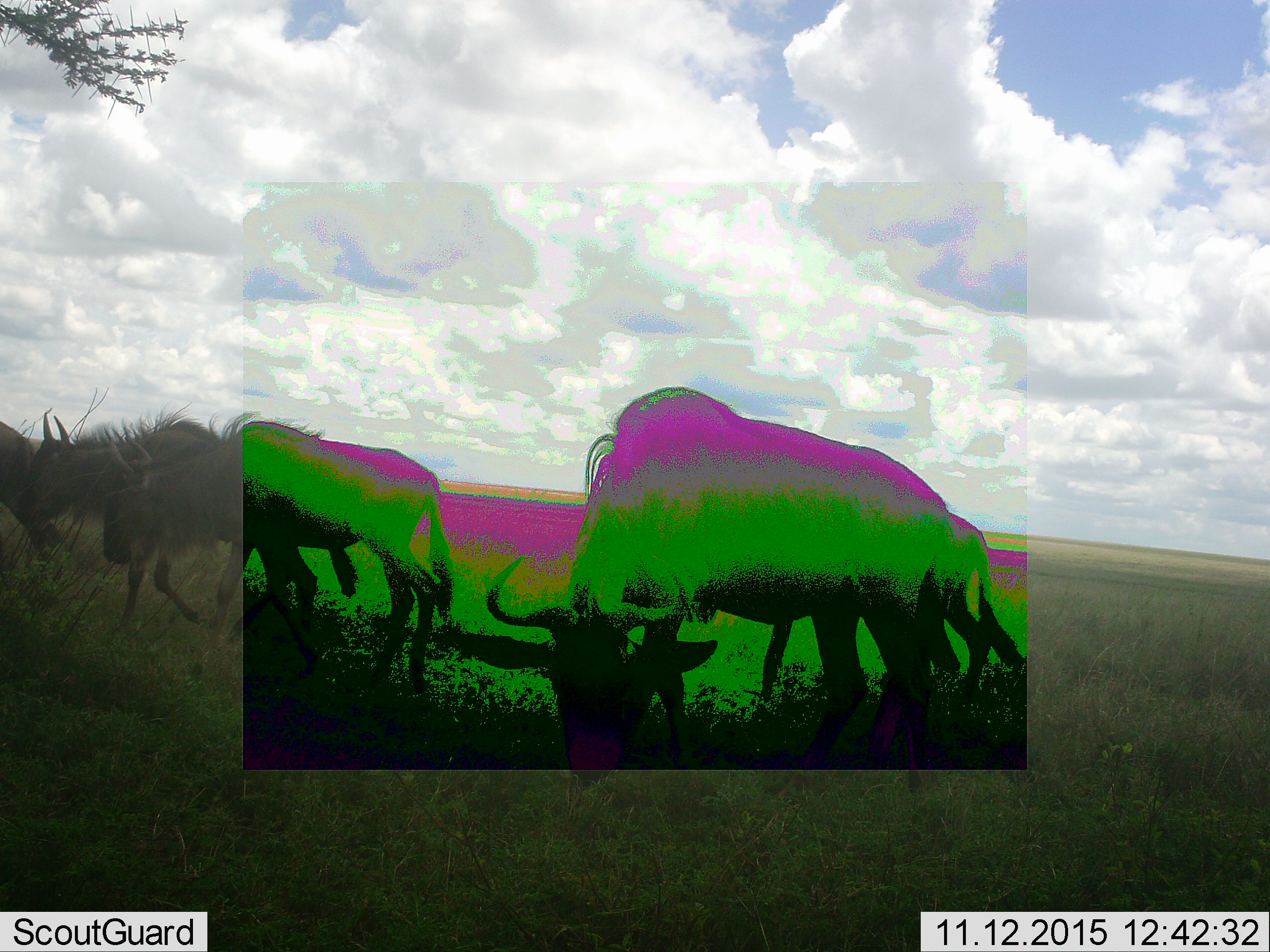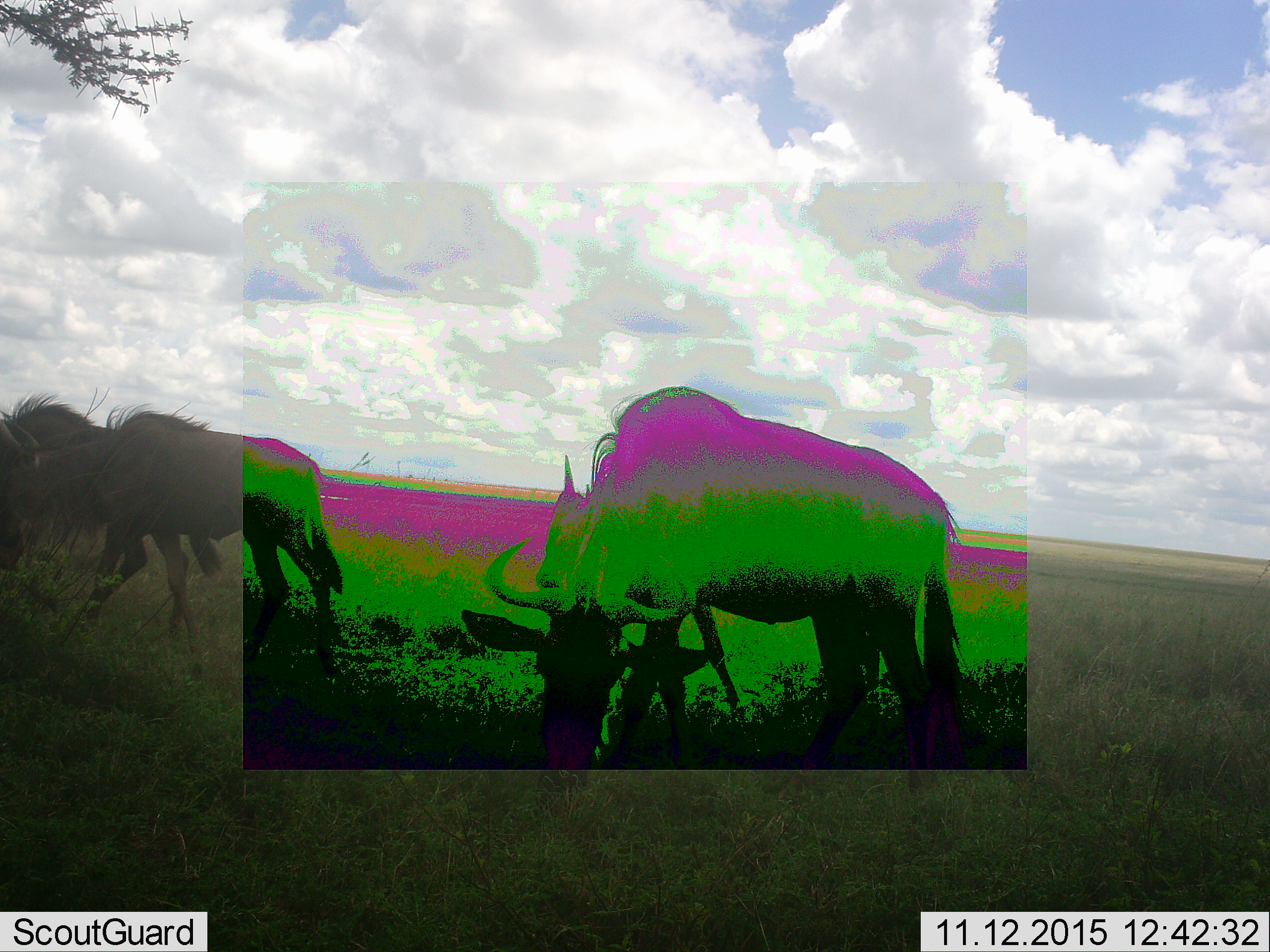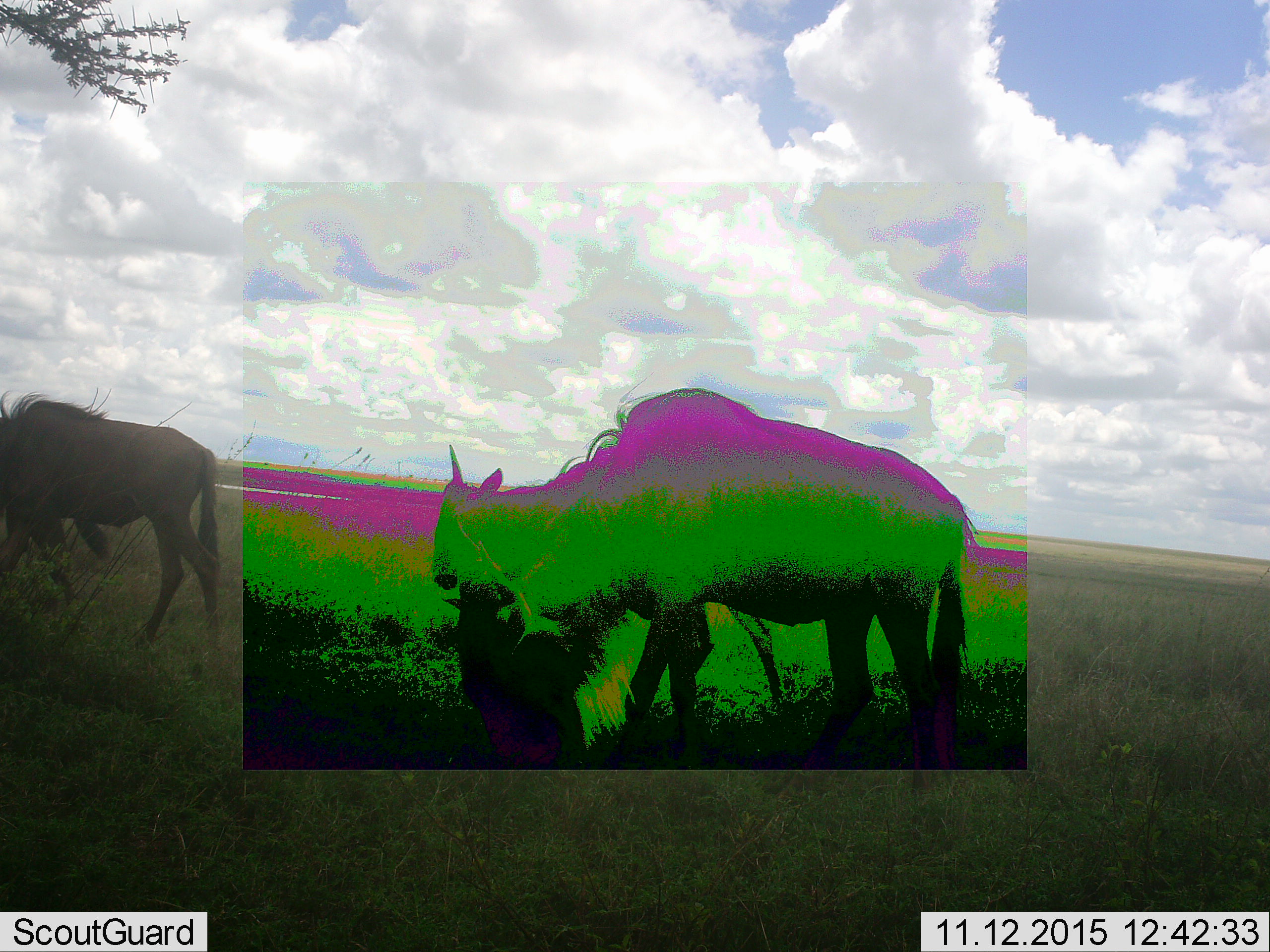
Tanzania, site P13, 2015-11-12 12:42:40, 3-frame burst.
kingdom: Animalia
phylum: Chordata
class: Mammalia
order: Artiodactyla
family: Bovidae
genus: Connochaetes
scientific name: Connochaetes taurinus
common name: blue wildebeest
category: wildebeest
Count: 5.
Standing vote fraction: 50%.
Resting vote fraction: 0%.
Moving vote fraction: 88%.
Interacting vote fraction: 0%.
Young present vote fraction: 12%.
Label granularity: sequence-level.